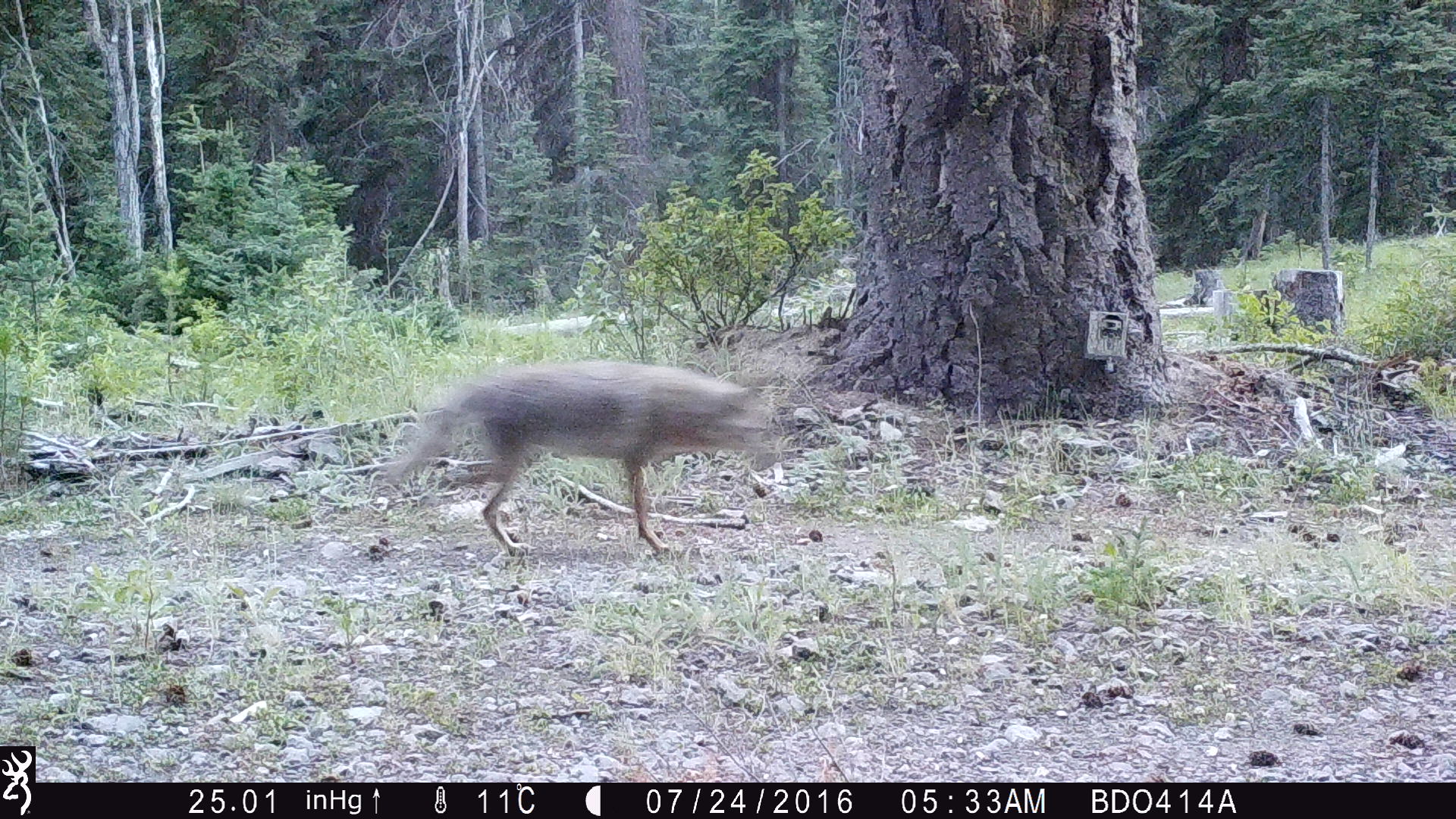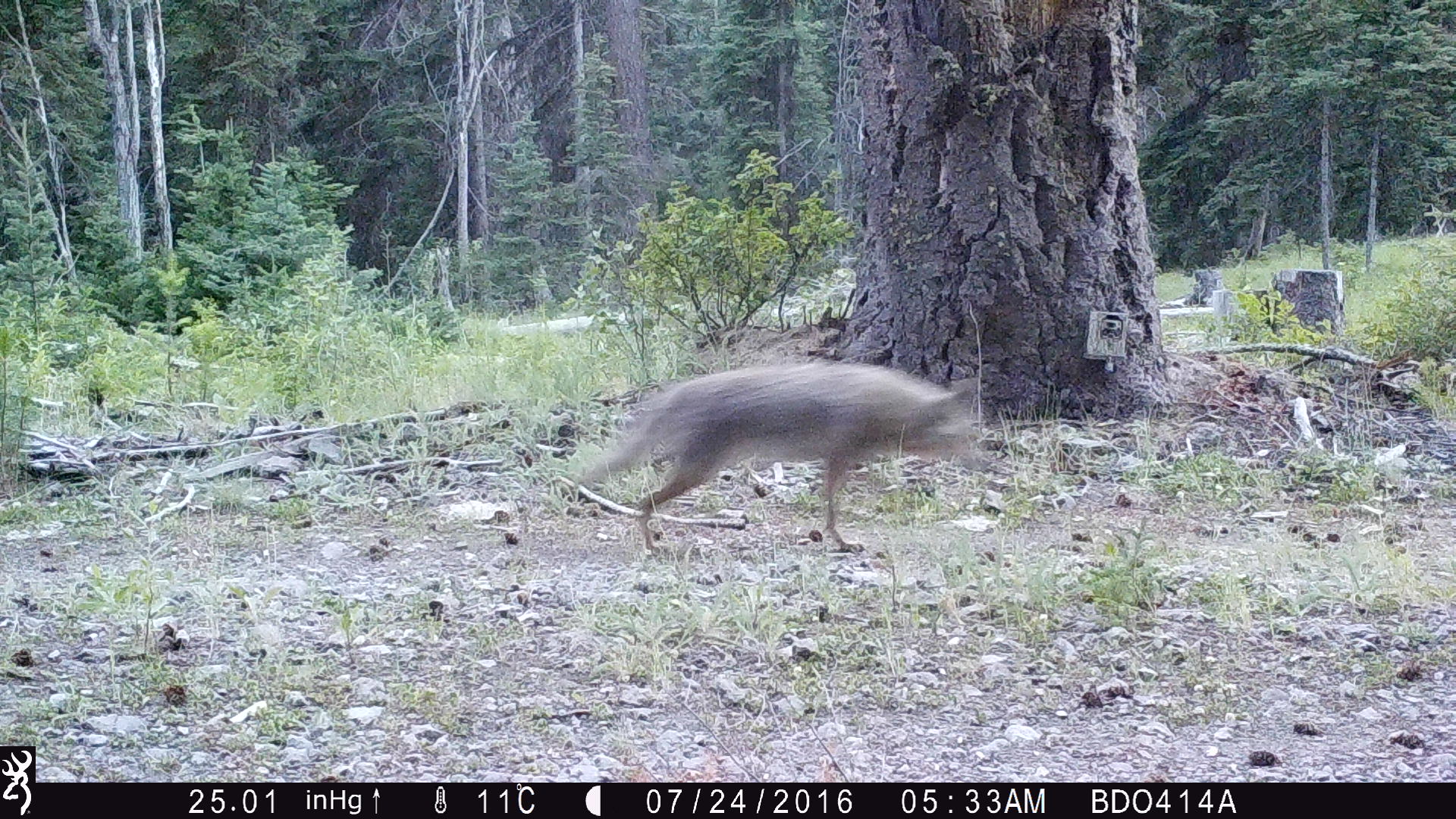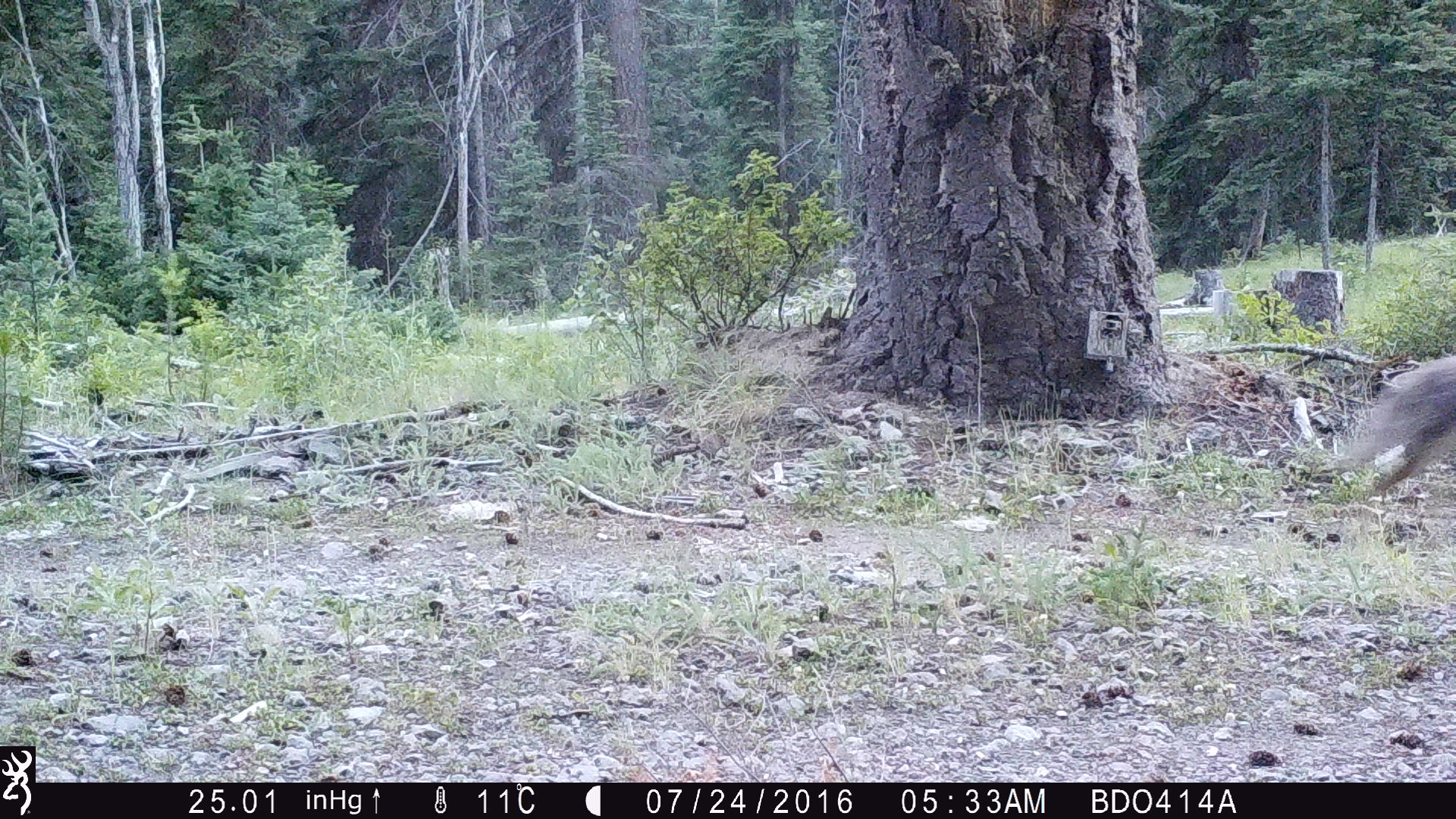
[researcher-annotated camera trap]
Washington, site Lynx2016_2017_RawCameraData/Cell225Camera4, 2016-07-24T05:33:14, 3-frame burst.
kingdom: Animalia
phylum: Chordata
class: Mammalia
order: Carnivora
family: Canidae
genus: Canis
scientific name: Canis latrans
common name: coyote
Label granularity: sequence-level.